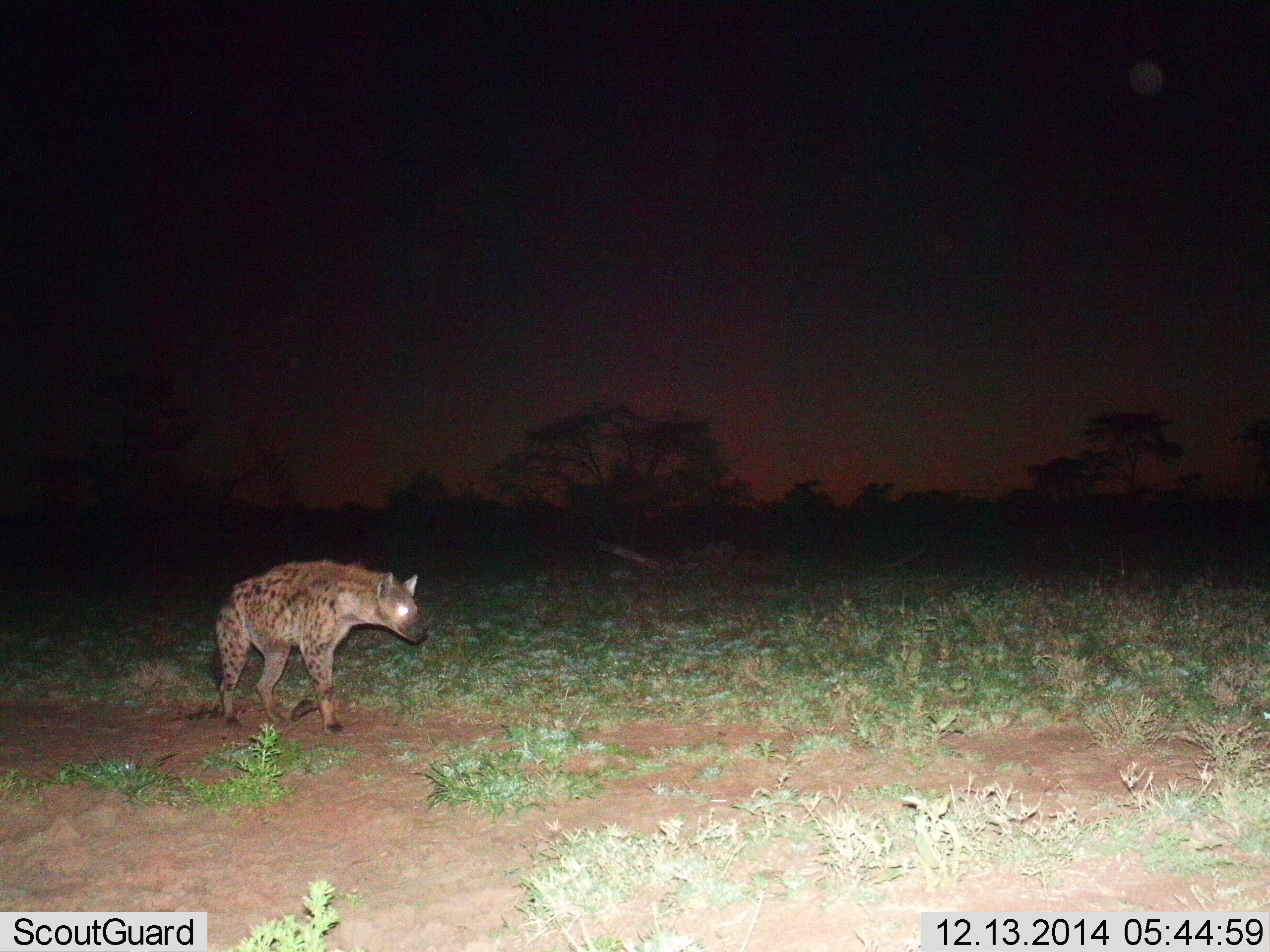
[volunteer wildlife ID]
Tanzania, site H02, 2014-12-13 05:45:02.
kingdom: Animalia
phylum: Chordata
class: Mammalia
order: Carnivora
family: Hyaenidae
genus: Crocuta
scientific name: Crocuta crocuta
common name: spotted hyena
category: hyenaspotted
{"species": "hyenaspotted (spotted hyena) (Crocuta crocuta)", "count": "1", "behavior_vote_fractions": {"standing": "10%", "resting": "0%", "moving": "100%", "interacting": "0%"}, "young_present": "0%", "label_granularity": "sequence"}